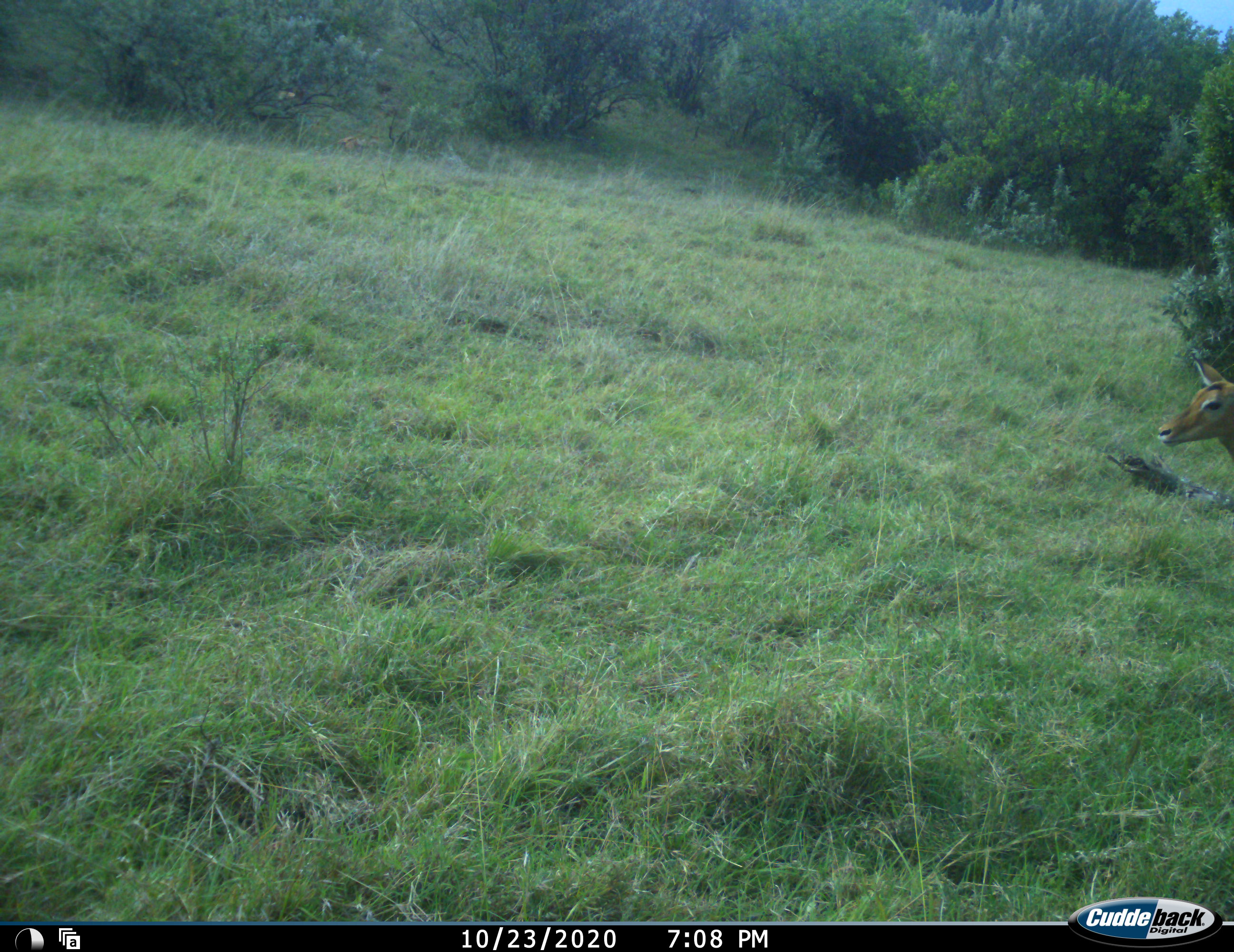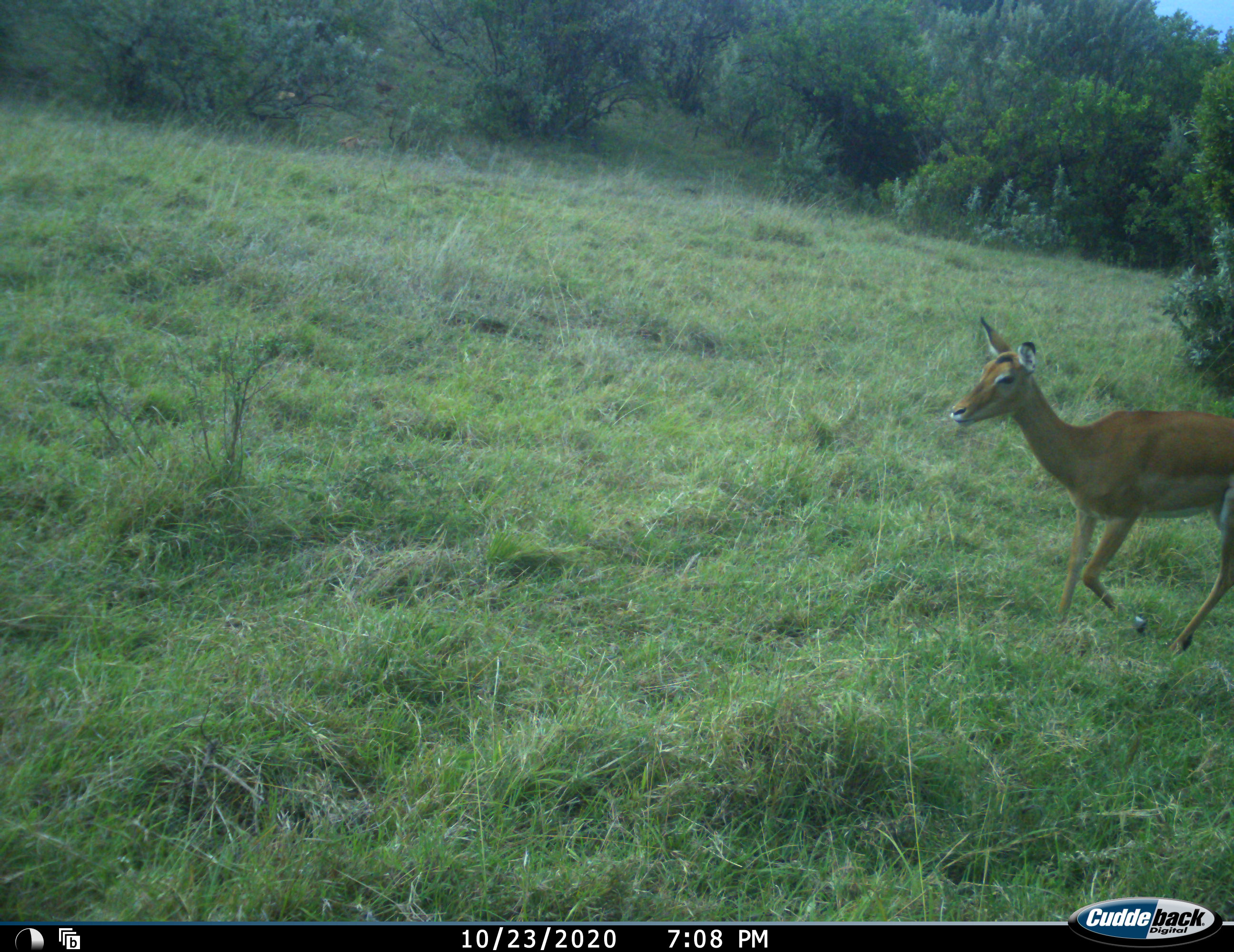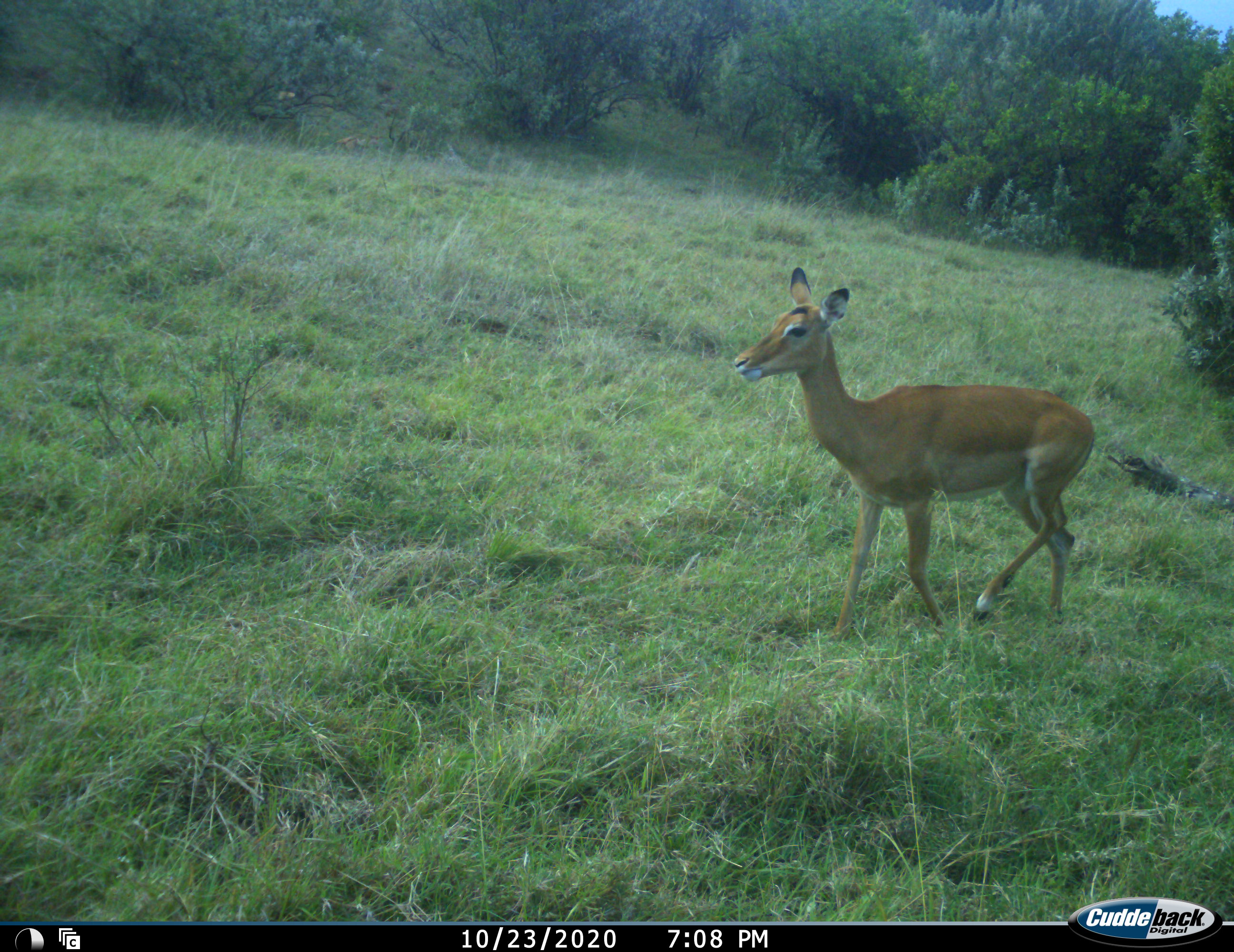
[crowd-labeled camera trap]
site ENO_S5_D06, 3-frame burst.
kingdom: Animalia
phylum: Chordata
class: Mammalia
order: Artiodactyla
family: Bovidae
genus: Aepyceros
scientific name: Aepyceros melampus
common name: impala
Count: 1.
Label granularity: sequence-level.